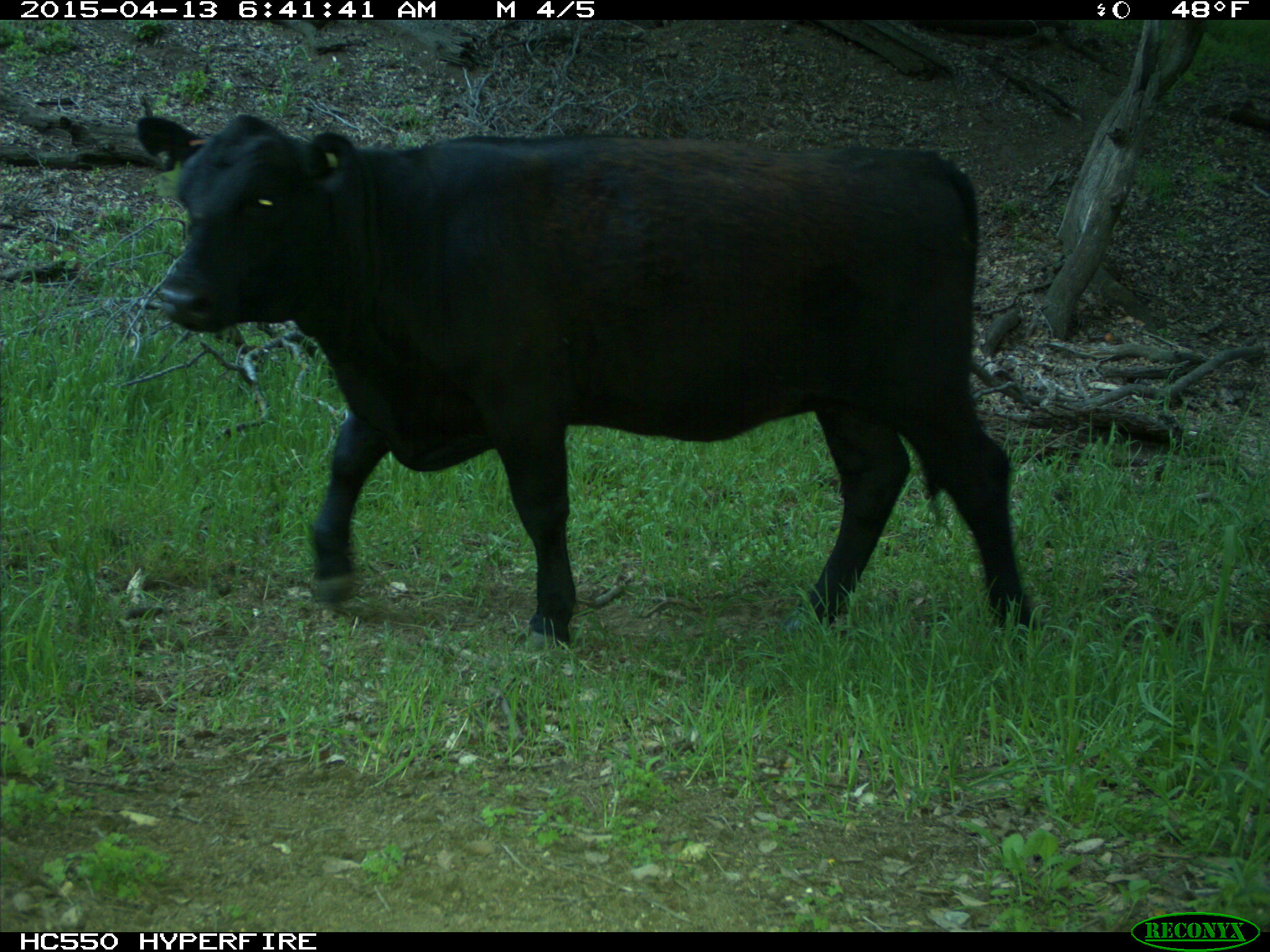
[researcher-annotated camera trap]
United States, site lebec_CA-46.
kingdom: Animalia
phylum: Chordata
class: Mammalia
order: Artiodactyla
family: Bovidae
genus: Bos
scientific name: Bos taurus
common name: domestic cow